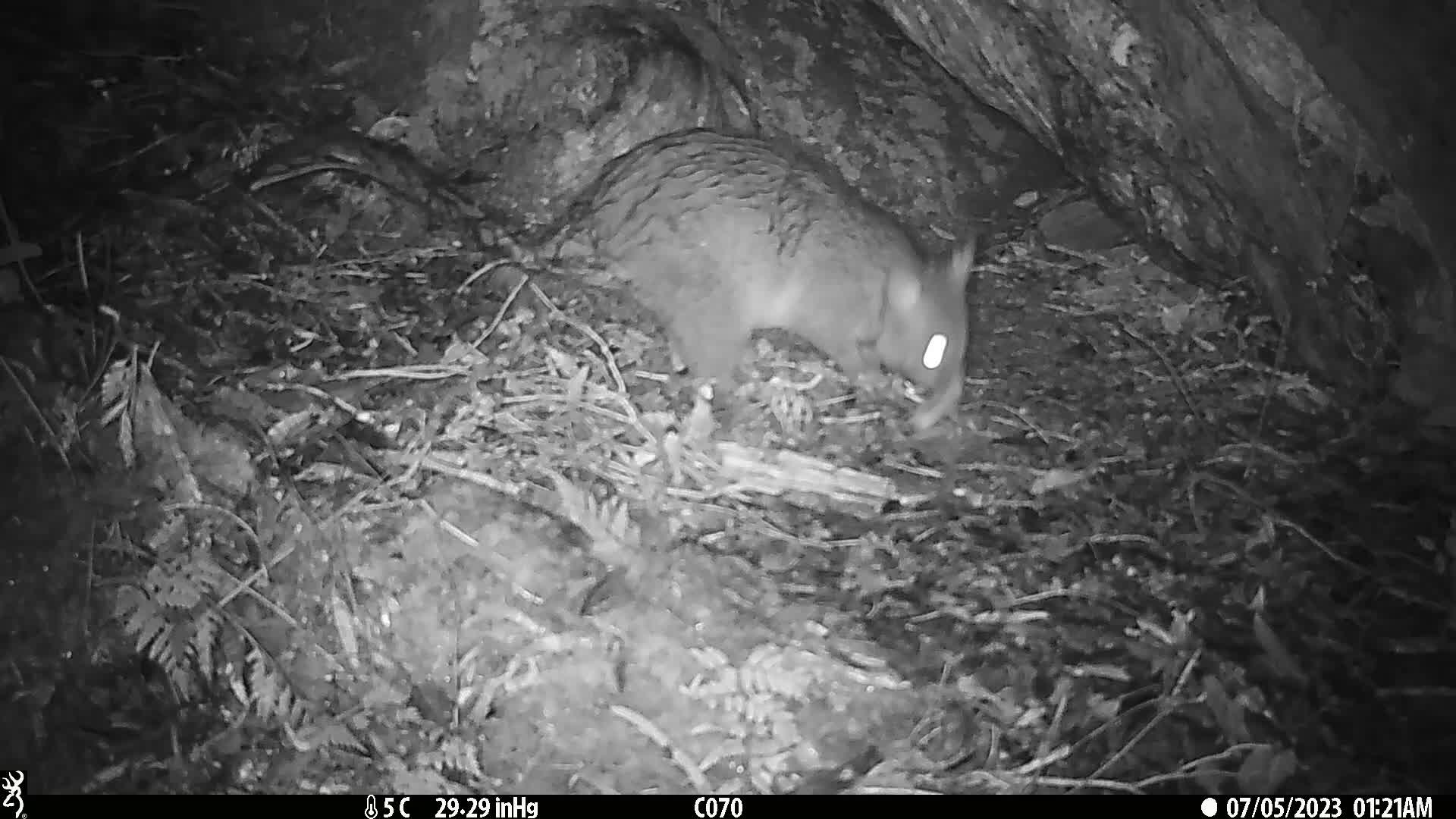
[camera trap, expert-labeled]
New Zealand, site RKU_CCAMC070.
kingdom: Animalia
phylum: Chordata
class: Mammalia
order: Diprotodontia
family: Phalangeridae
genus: Trichosurus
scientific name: Trichosurus vulpecula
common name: common brushtail possum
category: possum